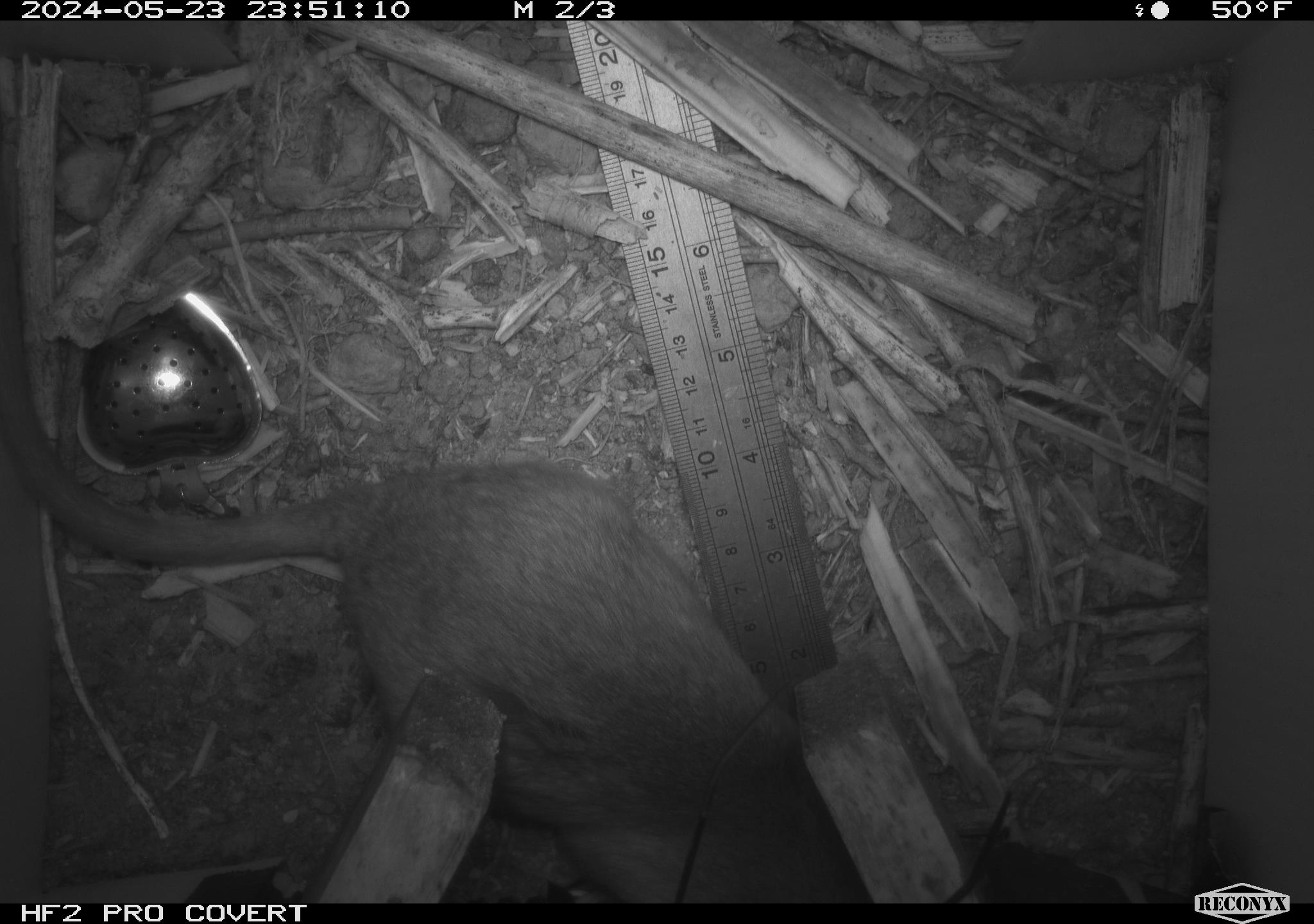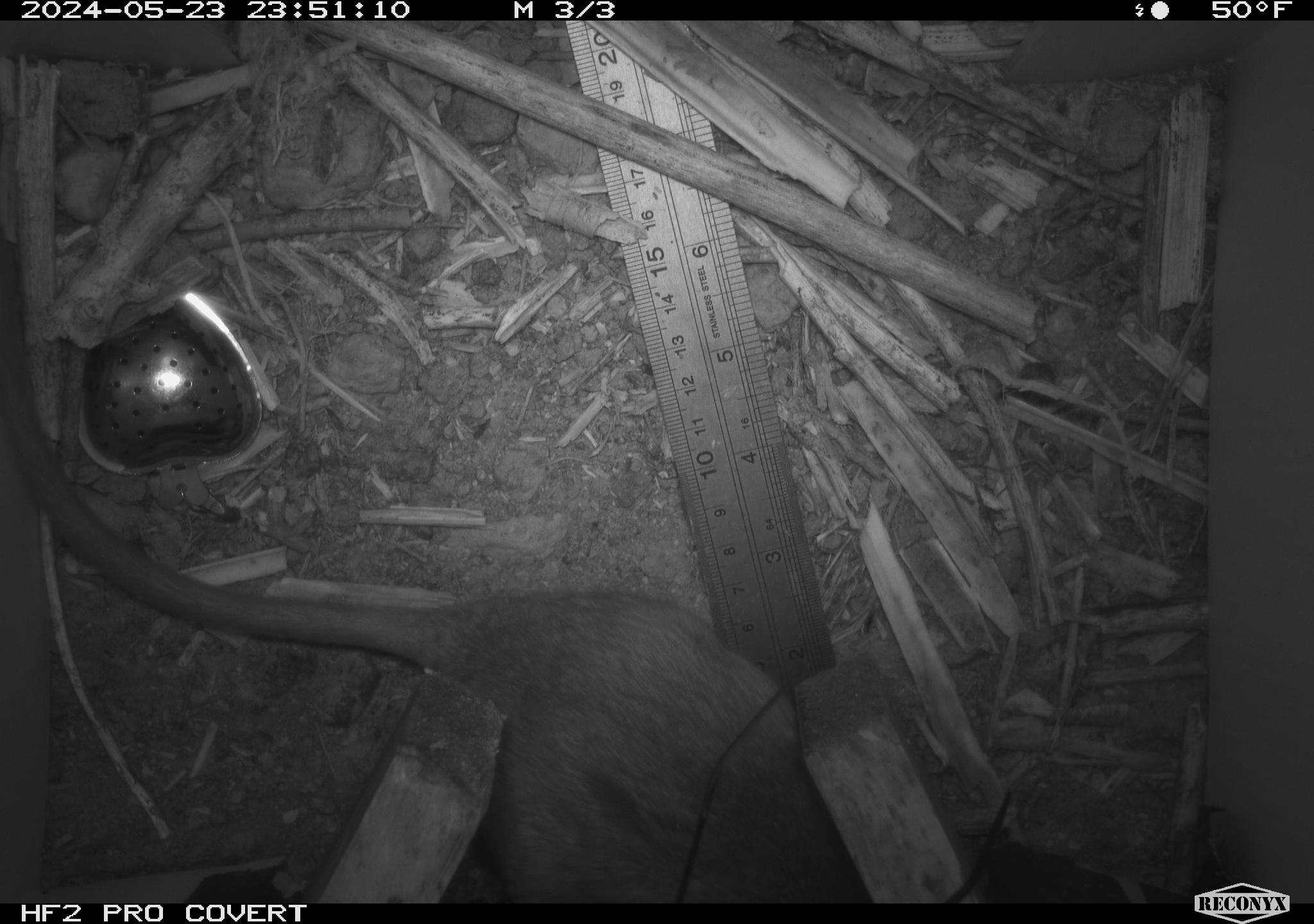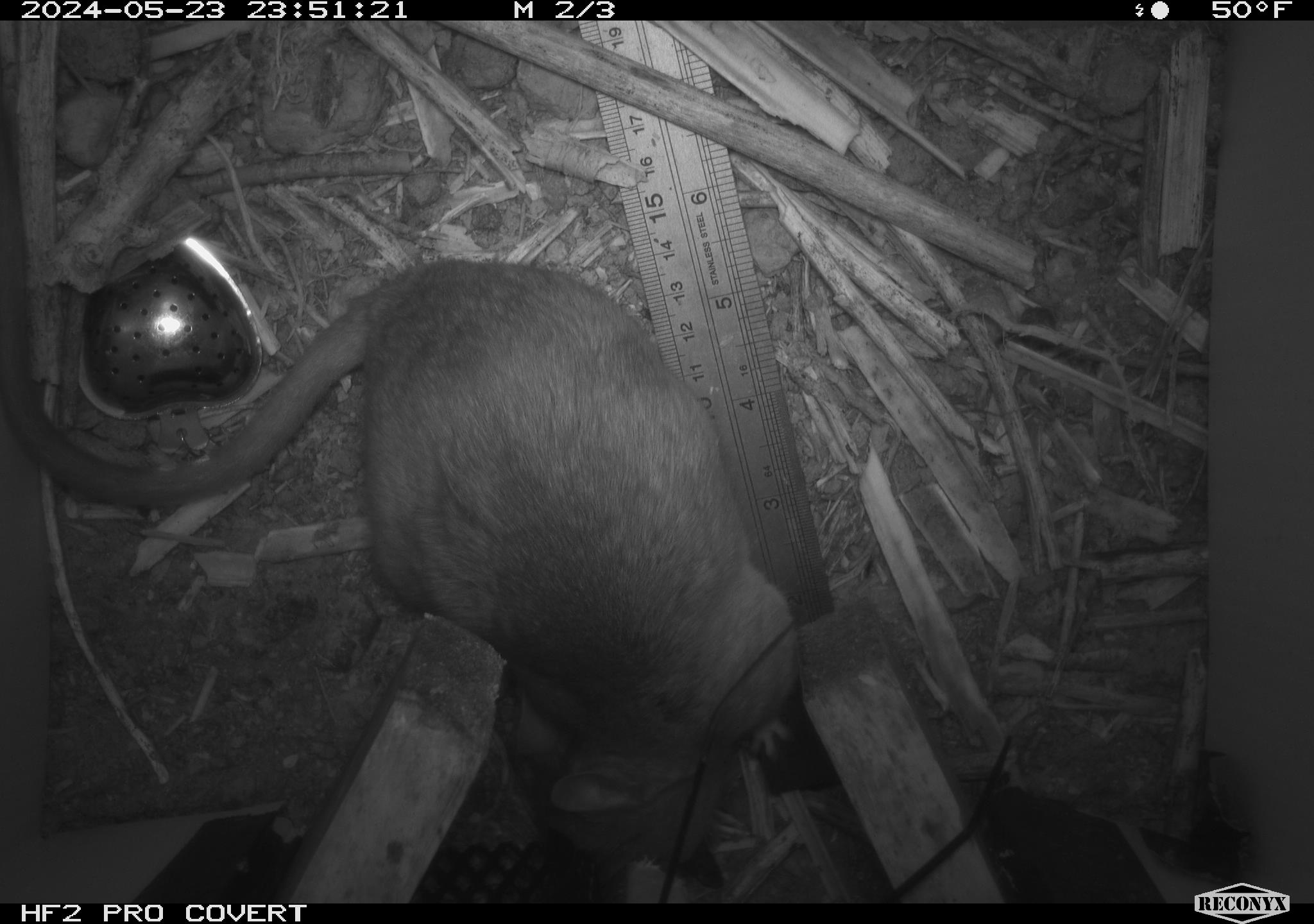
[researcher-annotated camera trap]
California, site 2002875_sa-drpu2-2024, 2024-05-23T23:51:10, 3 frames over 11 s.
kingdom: Animalia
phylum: Chordata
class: Mammalia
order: Rodentia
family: Cricetidae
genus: Neotoma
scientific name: Neotoma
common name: pack rat or woodrat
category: neotoma species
Neotoma species (pack rat or woodrat) (Neotoma).